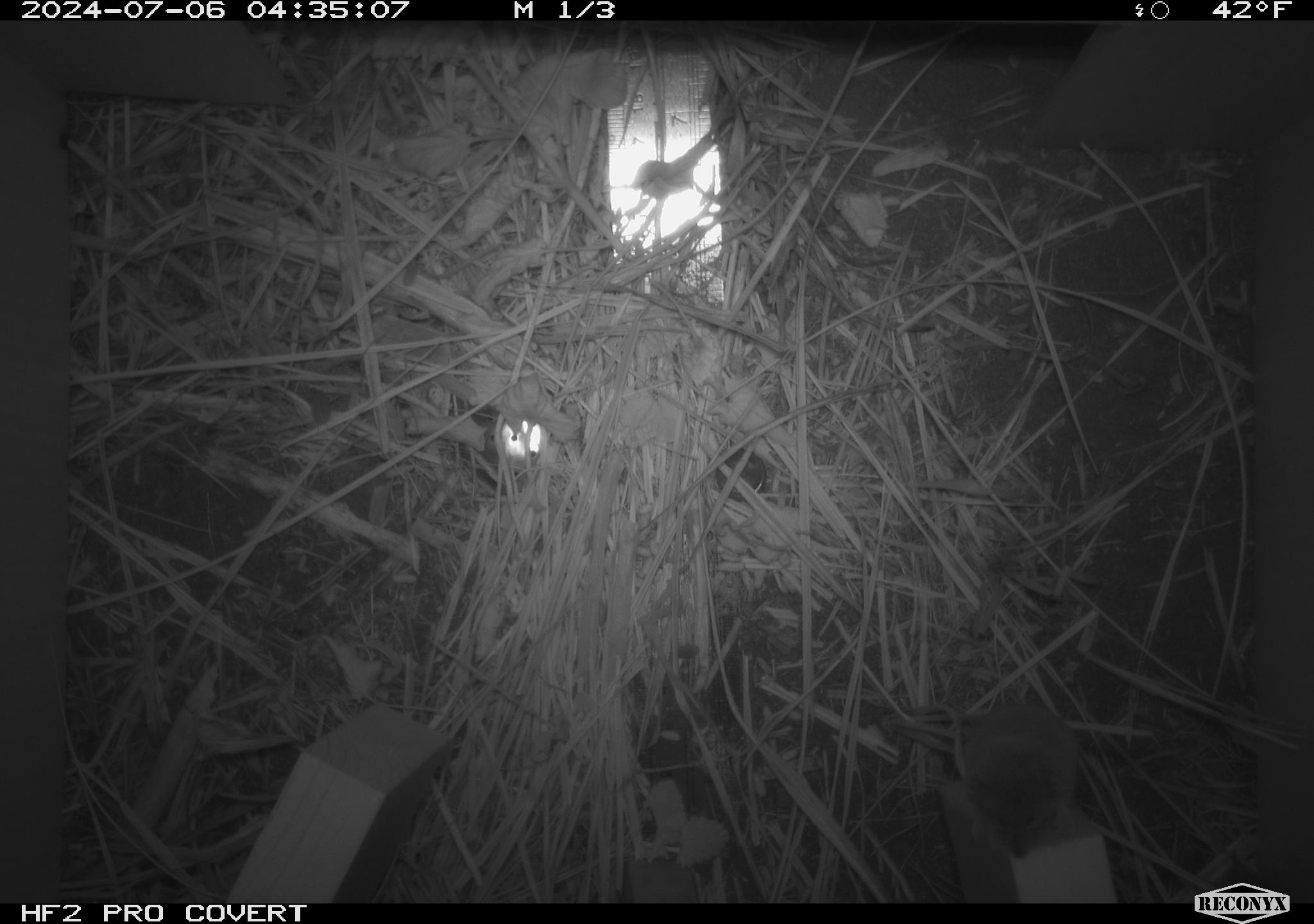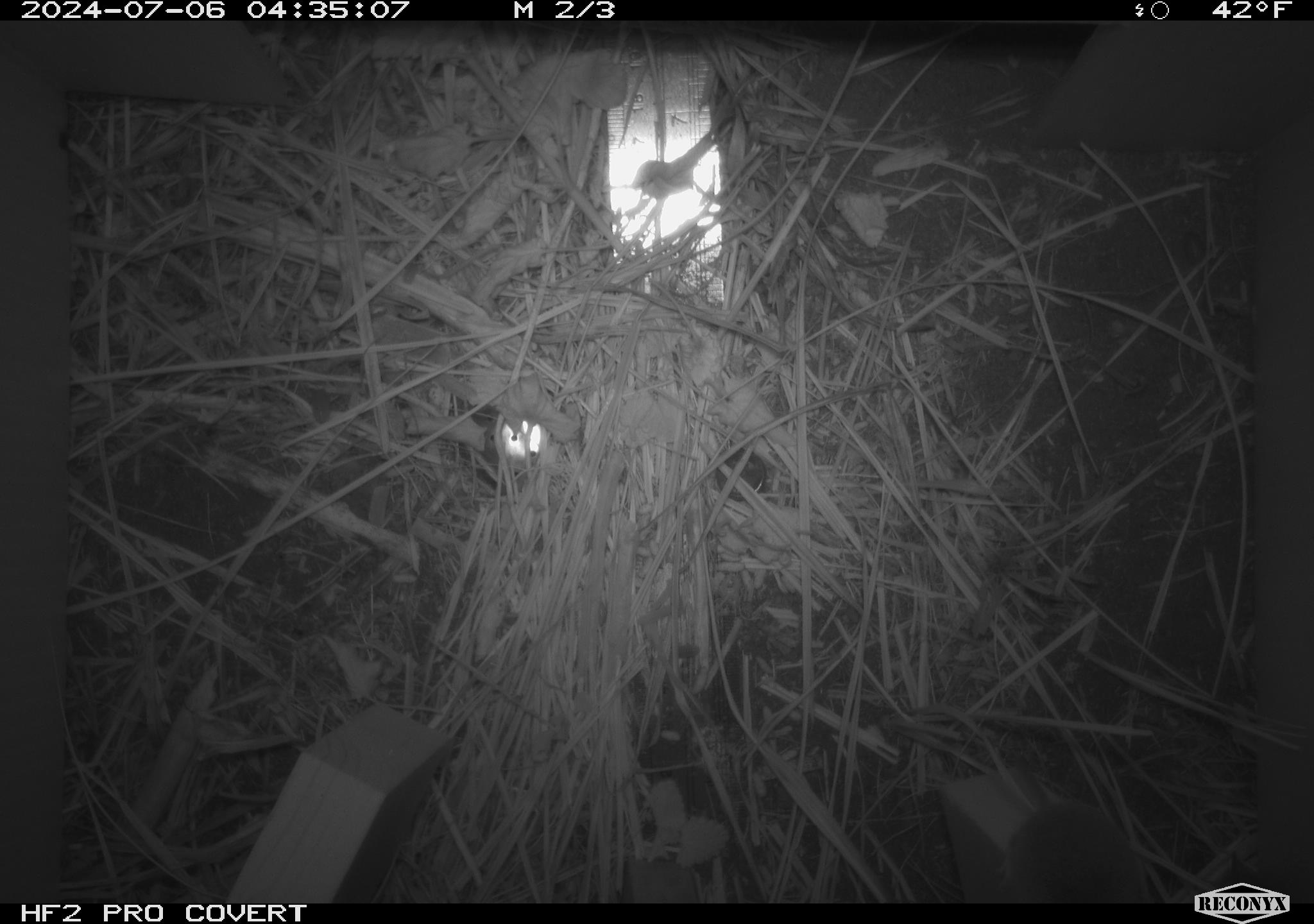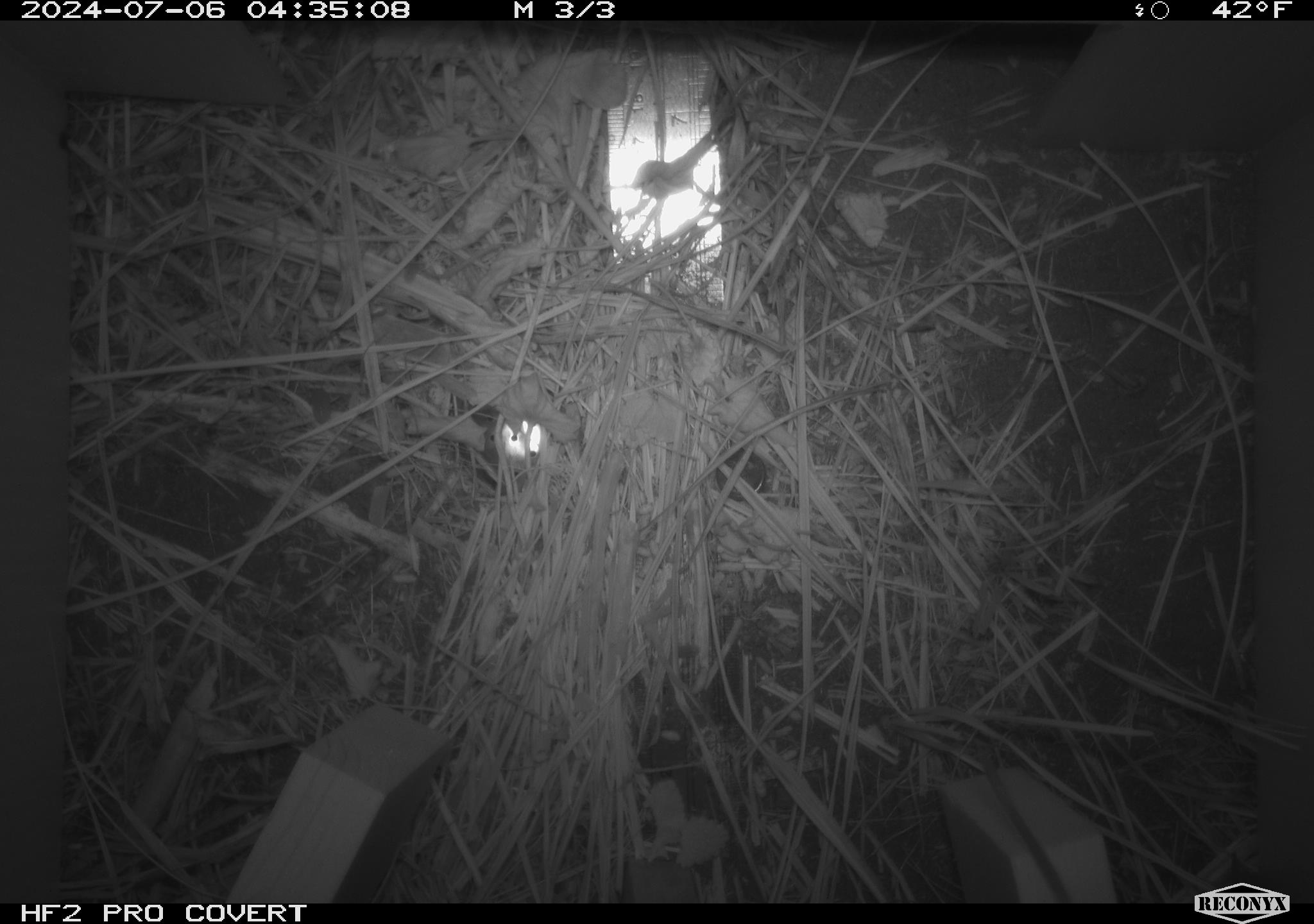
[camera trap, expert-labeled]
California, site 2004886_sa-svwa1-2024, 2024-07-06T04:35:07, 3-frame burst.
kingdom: Animalia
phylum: Chordata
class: Mammalia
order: Eulipotyphla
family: Soricidae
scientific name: Soricidae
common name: shrews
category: soricidae family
Soricidae family (shrews) (Soricidae).